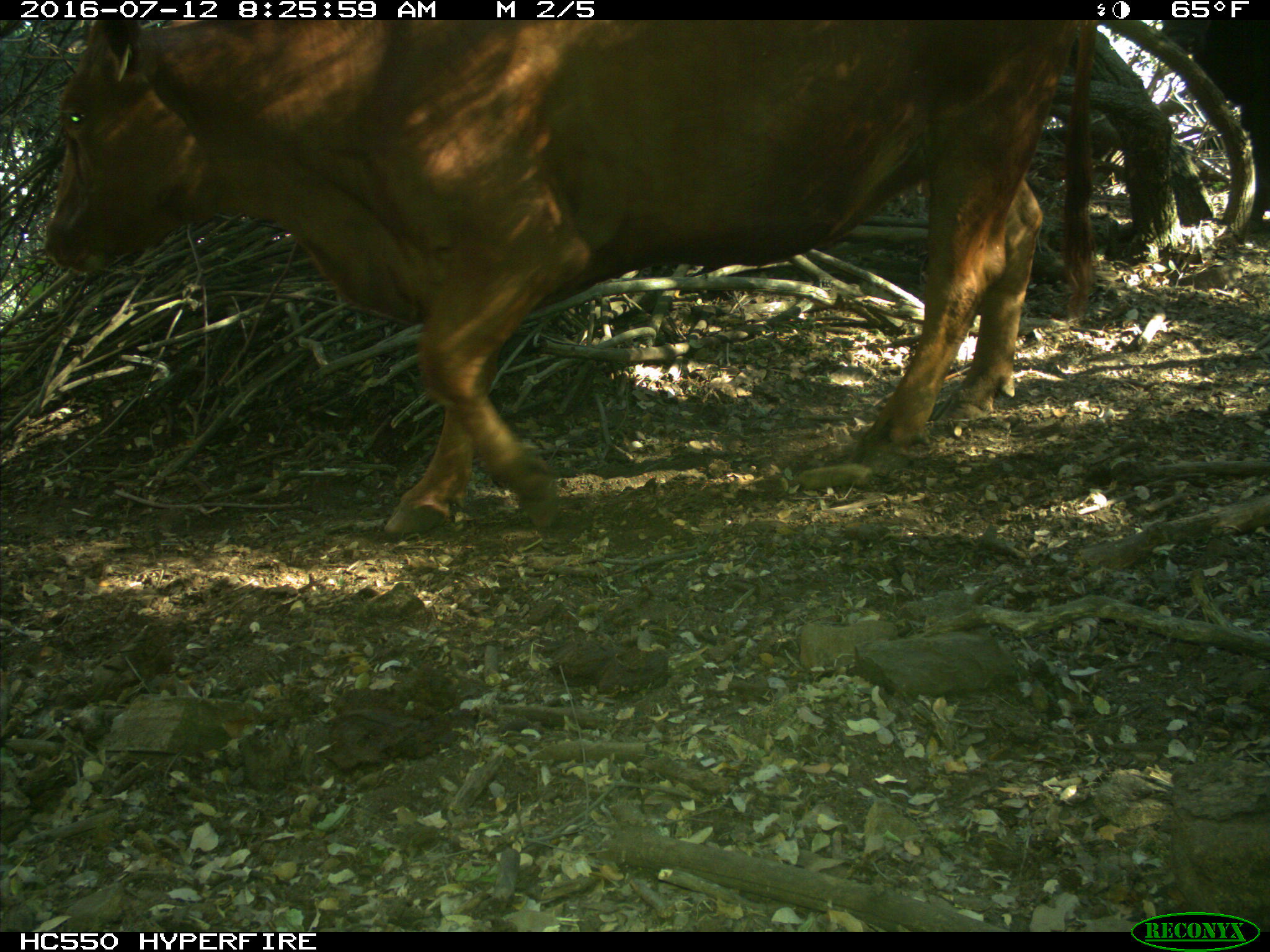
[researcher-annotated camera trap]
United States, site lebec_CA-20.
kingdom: Animalia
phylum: Chordata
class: Mammalia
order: Artiodactyla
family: Bovidae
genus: Bos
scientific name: Bos taurus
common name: domestic cow